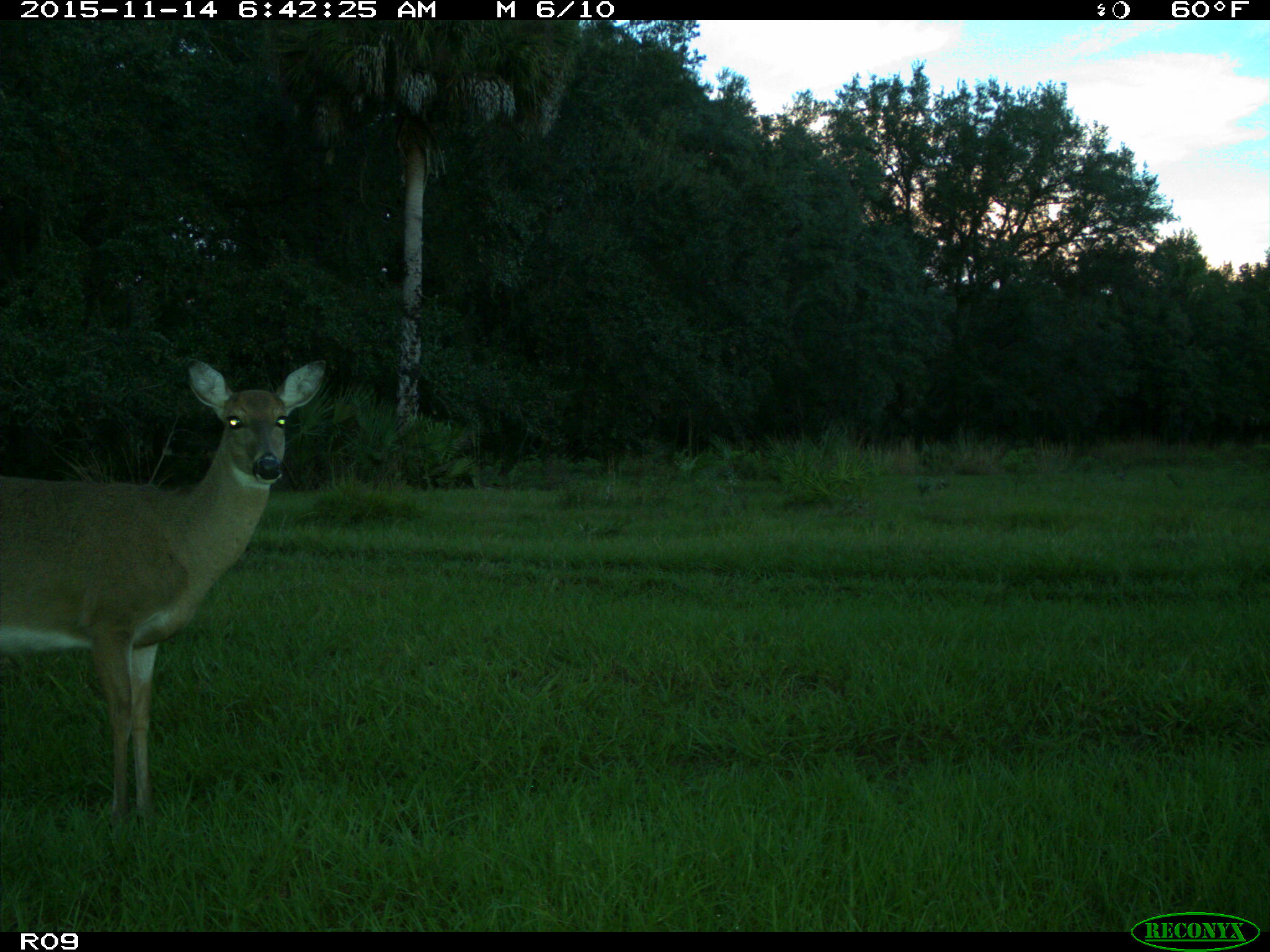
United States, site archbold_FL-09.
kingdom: Animalia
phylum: Chordata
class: Mammalia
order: Artiodactyla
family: Cervidae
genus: Odocoileus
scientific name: Odocoileus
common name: deer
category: unidentified deer